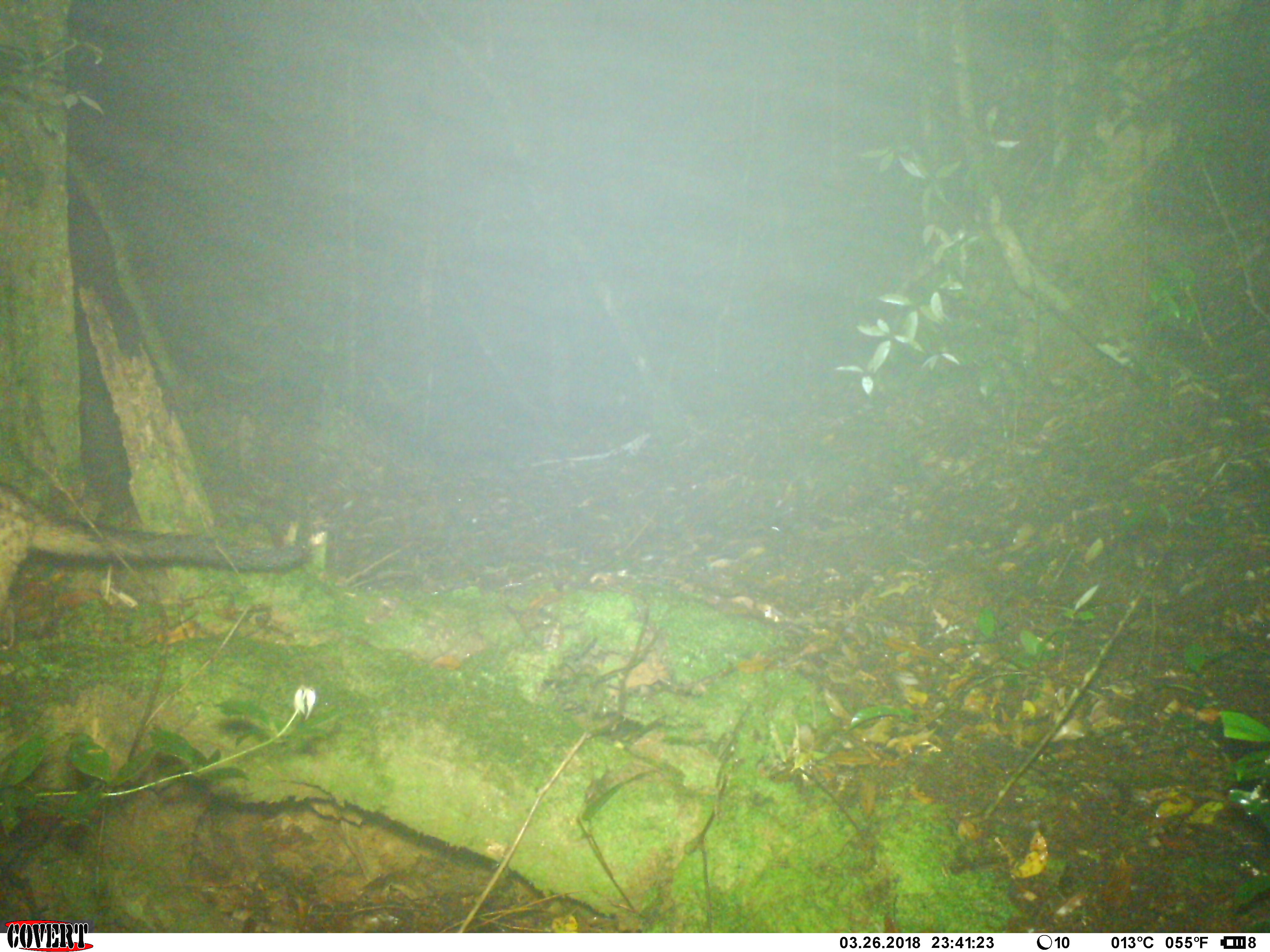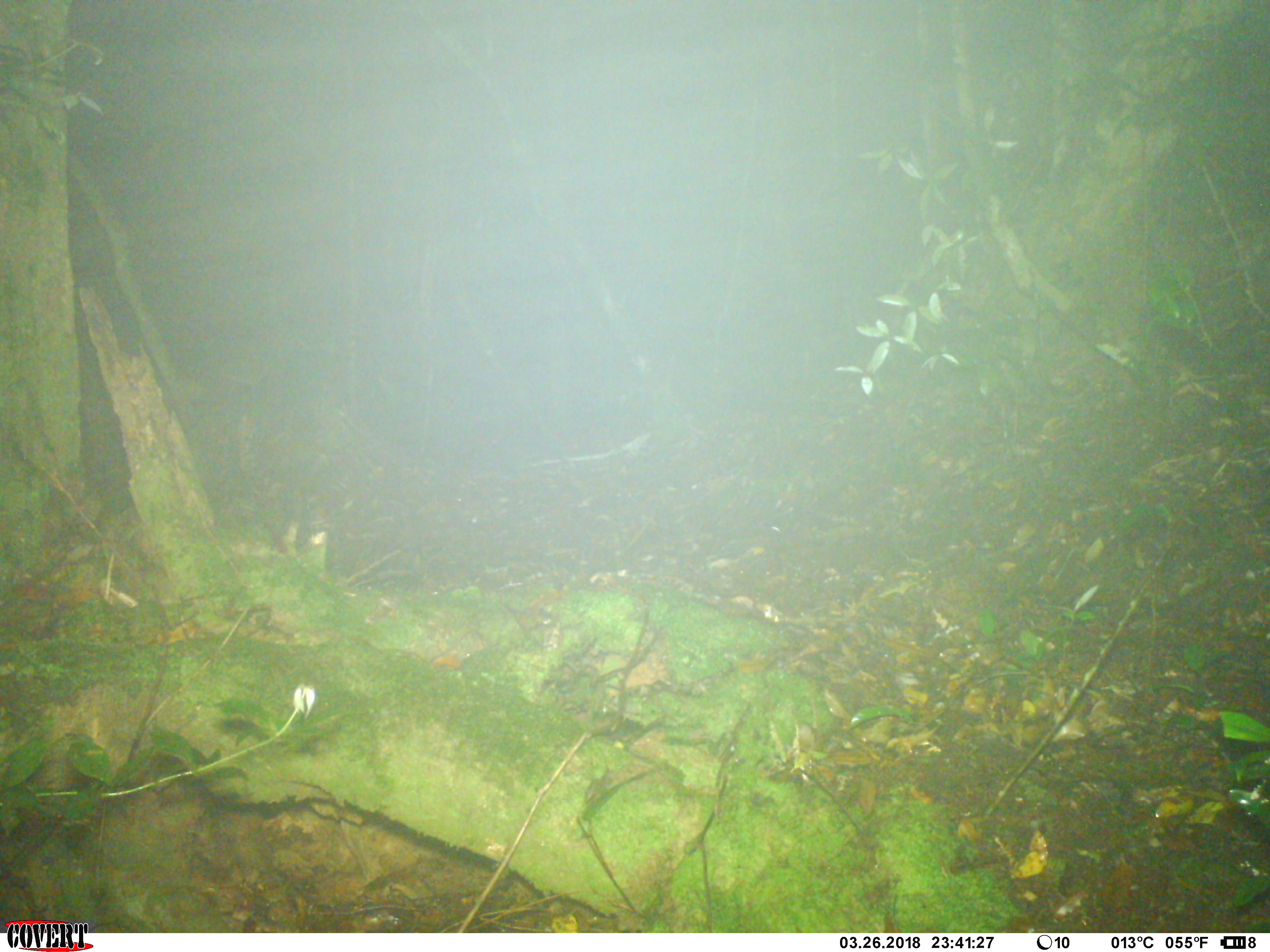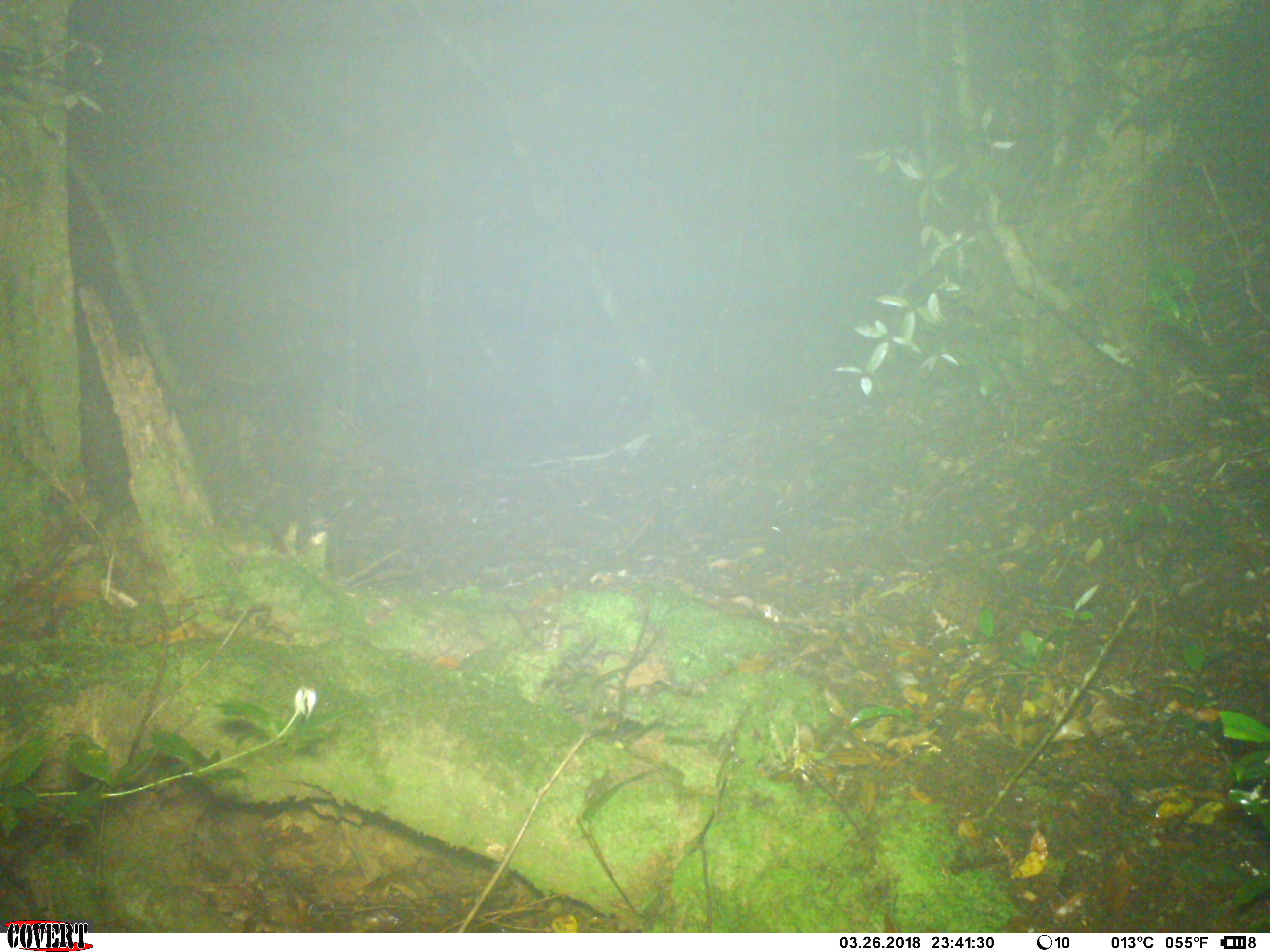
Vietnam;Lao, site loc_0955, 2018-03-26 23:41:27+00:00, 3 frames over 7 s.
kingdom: Animalia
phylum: Chordata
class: Mammalia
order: Carnivora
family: Viverridae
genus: Paradoxurus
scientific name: Paradoxurus hermaphroditus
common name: common palm civet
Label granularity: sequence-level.